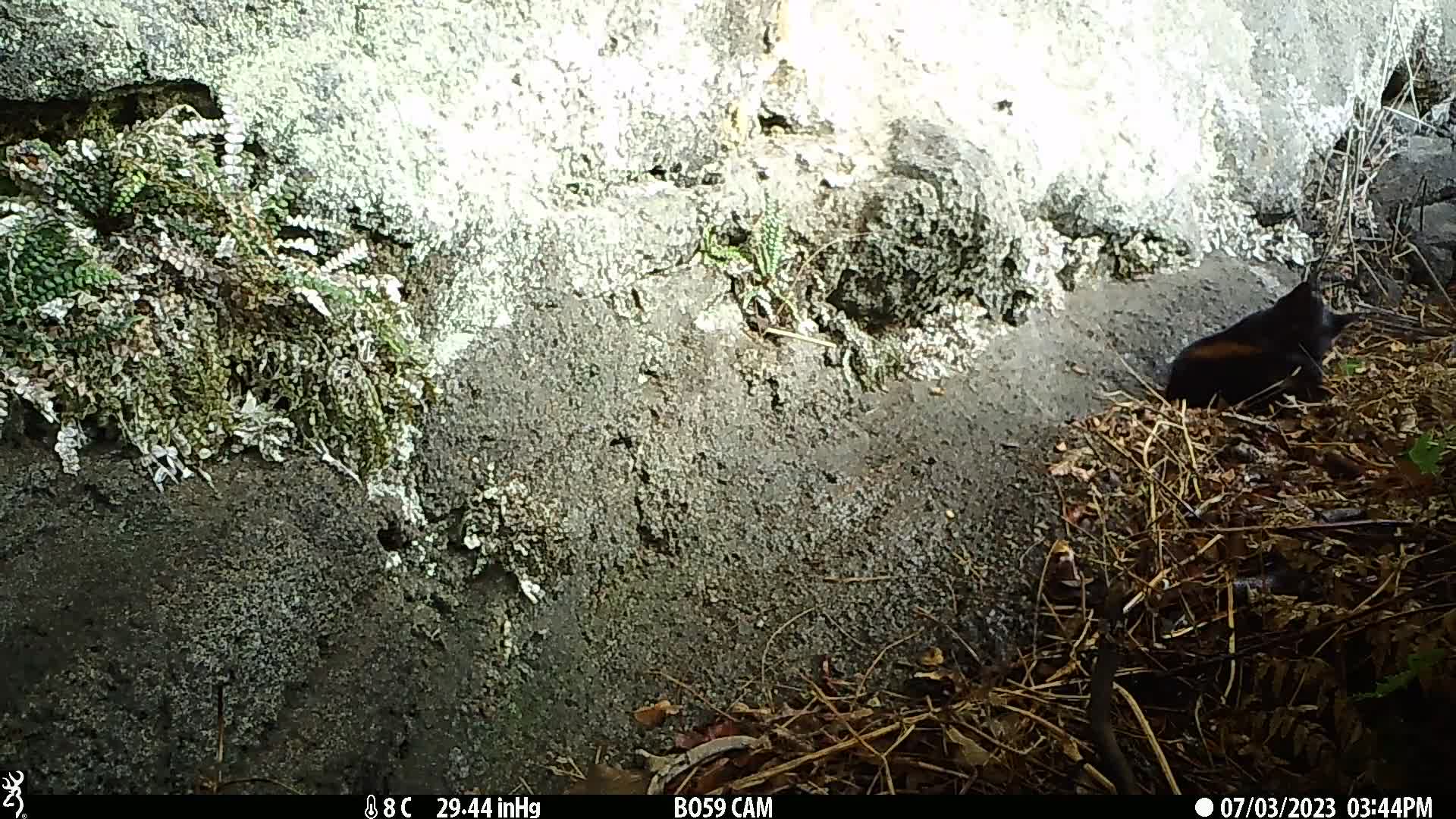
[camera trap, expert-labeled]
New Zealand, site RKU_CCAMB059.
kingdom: Animalia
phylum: Chordata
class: Mammalia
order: Carnivora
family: Felidae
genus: Felis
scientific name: Felis catus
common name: domestic cat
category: cat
Cat (domestic cat) (Felis catus).